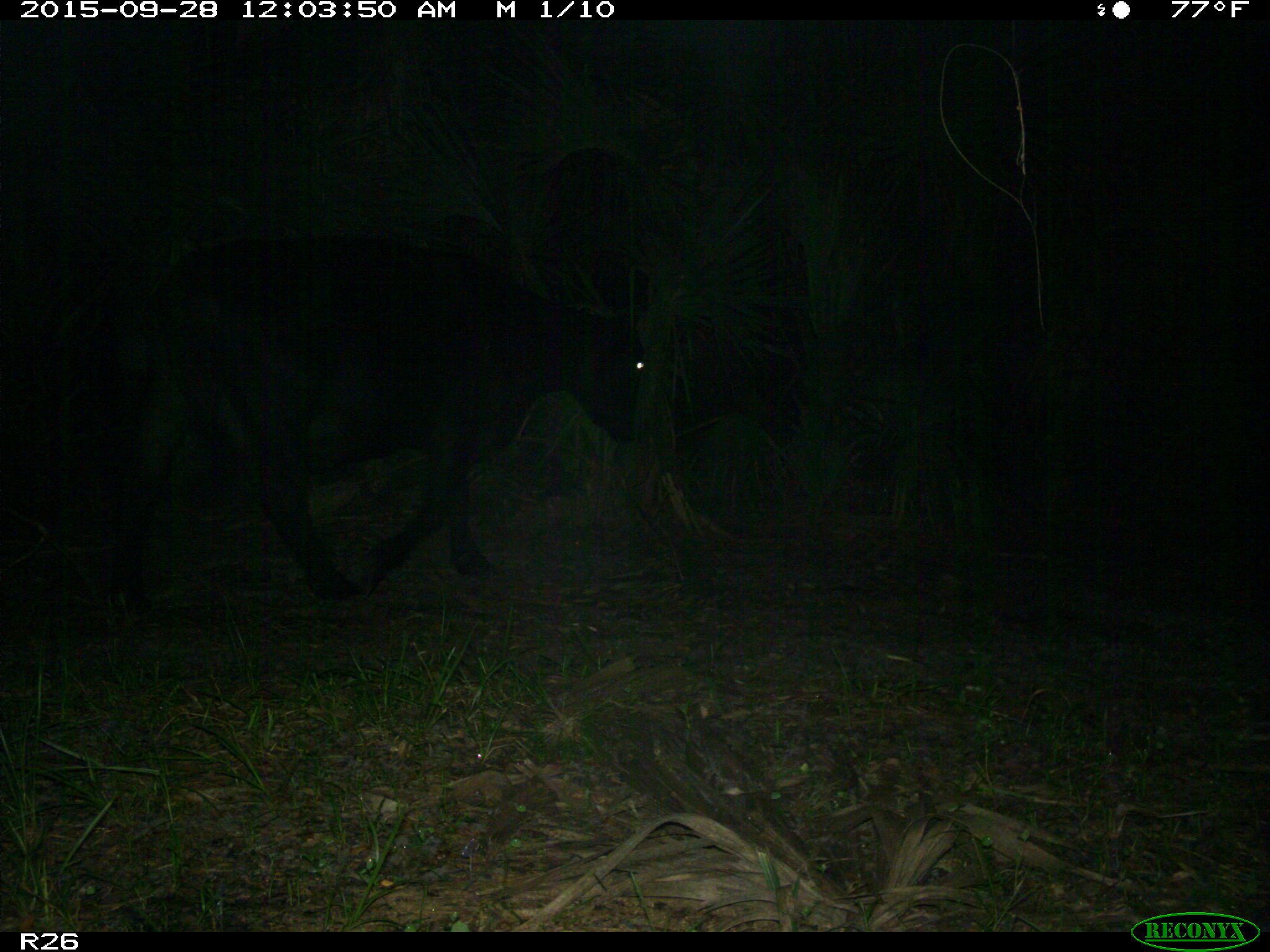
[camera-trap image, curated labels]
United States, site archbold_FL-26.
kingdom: Animalia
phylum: Chordata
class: Mammalia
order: Artiodactyla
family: Bovidae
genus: Bos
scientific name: Bos taurus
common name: domestic cow